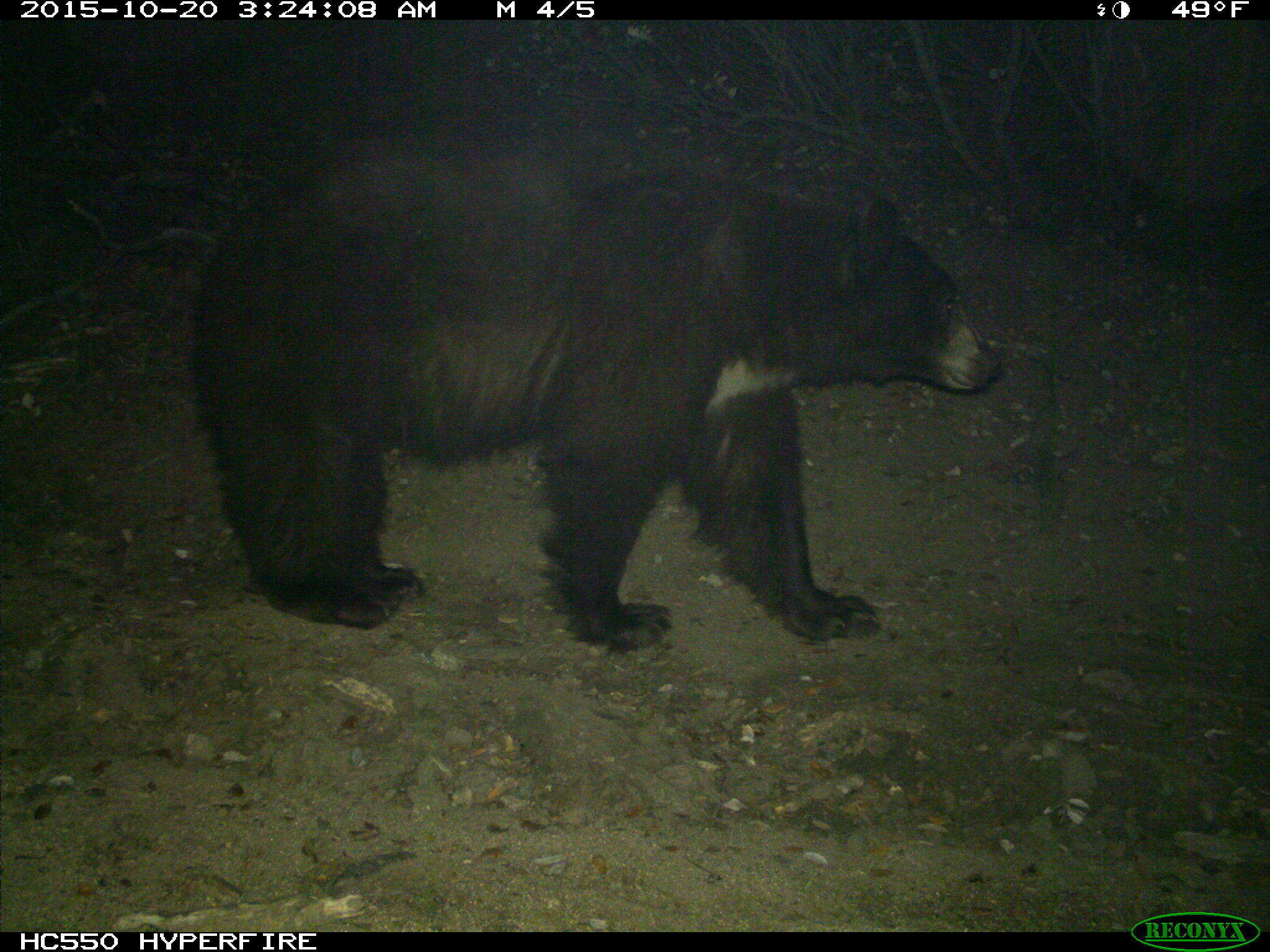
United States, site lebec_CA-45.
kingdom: Animalia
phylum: Chordata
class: Mammalia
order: Carnivora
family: Ursidae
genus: Ursus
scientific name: Ursus americanus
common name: american black bear